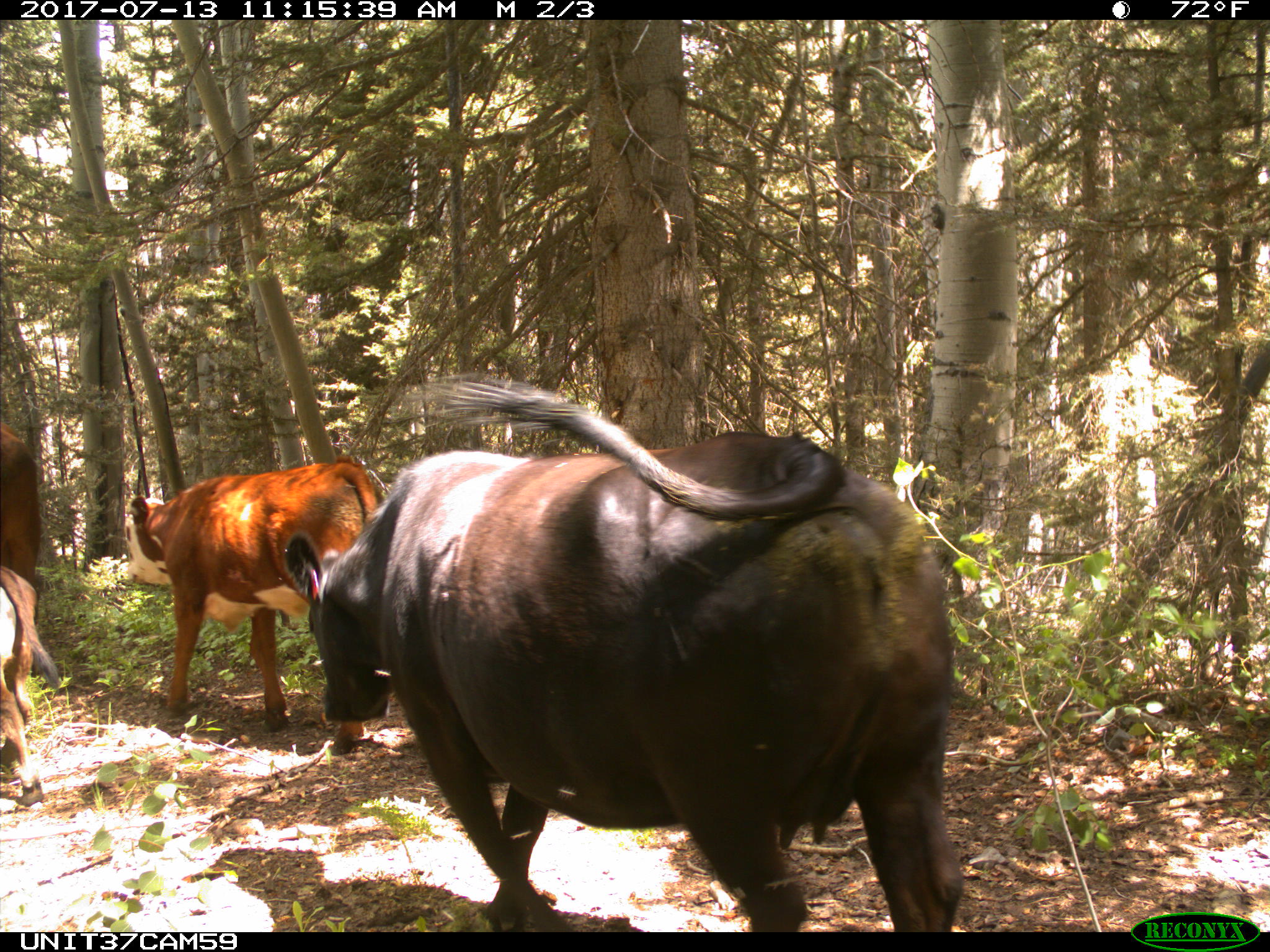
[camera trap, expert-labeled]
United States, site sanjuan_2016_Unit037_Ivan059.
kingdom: Animalia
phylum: Chordata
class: Mammalia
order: Artiodactyla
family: Bovidae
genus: Bos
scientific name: Bos taurus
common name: domestic cow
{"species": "Bos taurus (domestic cow)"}